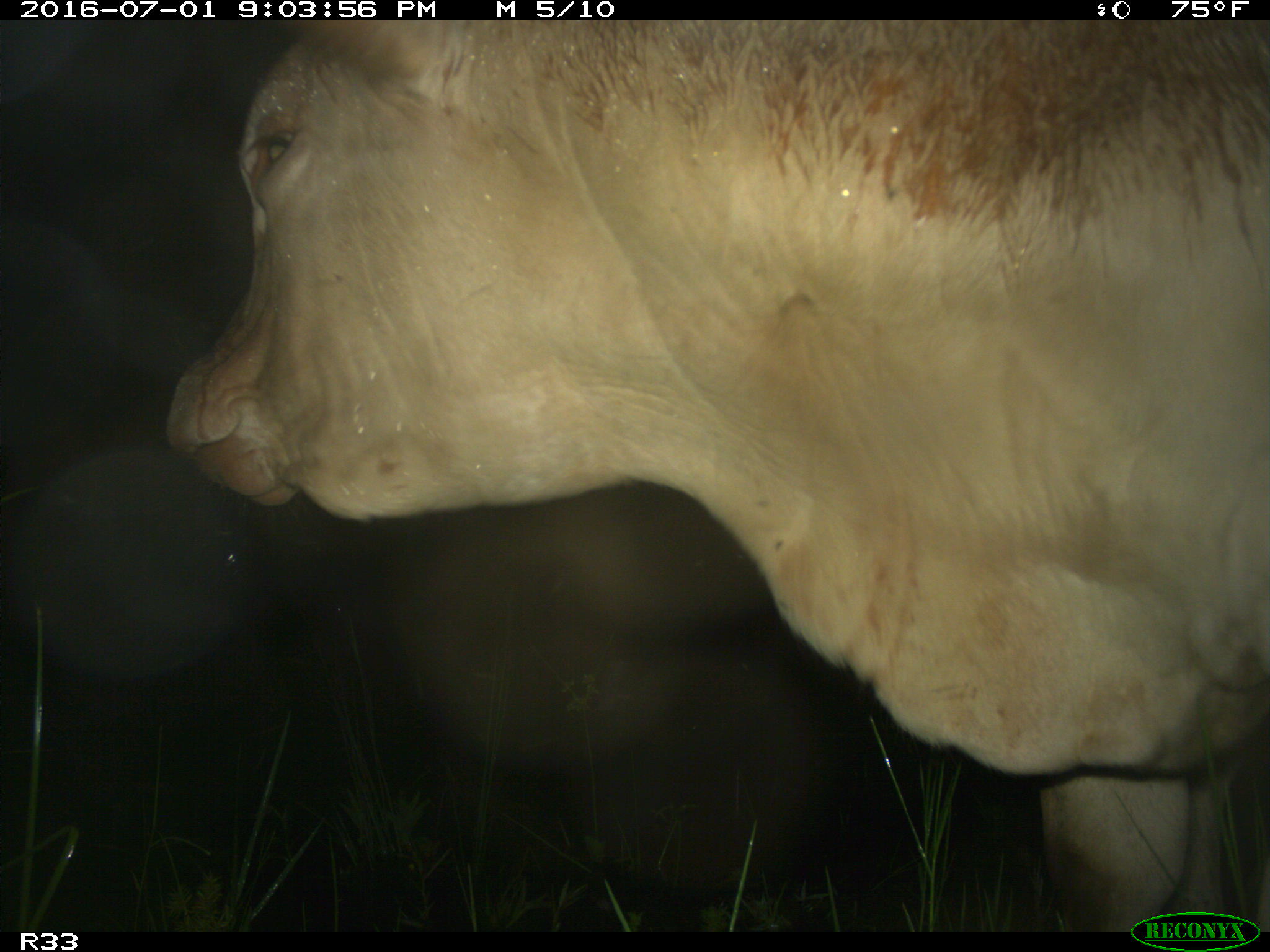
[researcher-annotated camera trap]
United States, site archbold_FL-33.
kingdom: Animalia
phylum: Chordata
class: Mammalia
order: Artiodactyla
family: Bovidae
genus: Bos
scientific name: Bos taurus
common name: domestic cow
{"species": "Bos taurus (domestic cow)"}